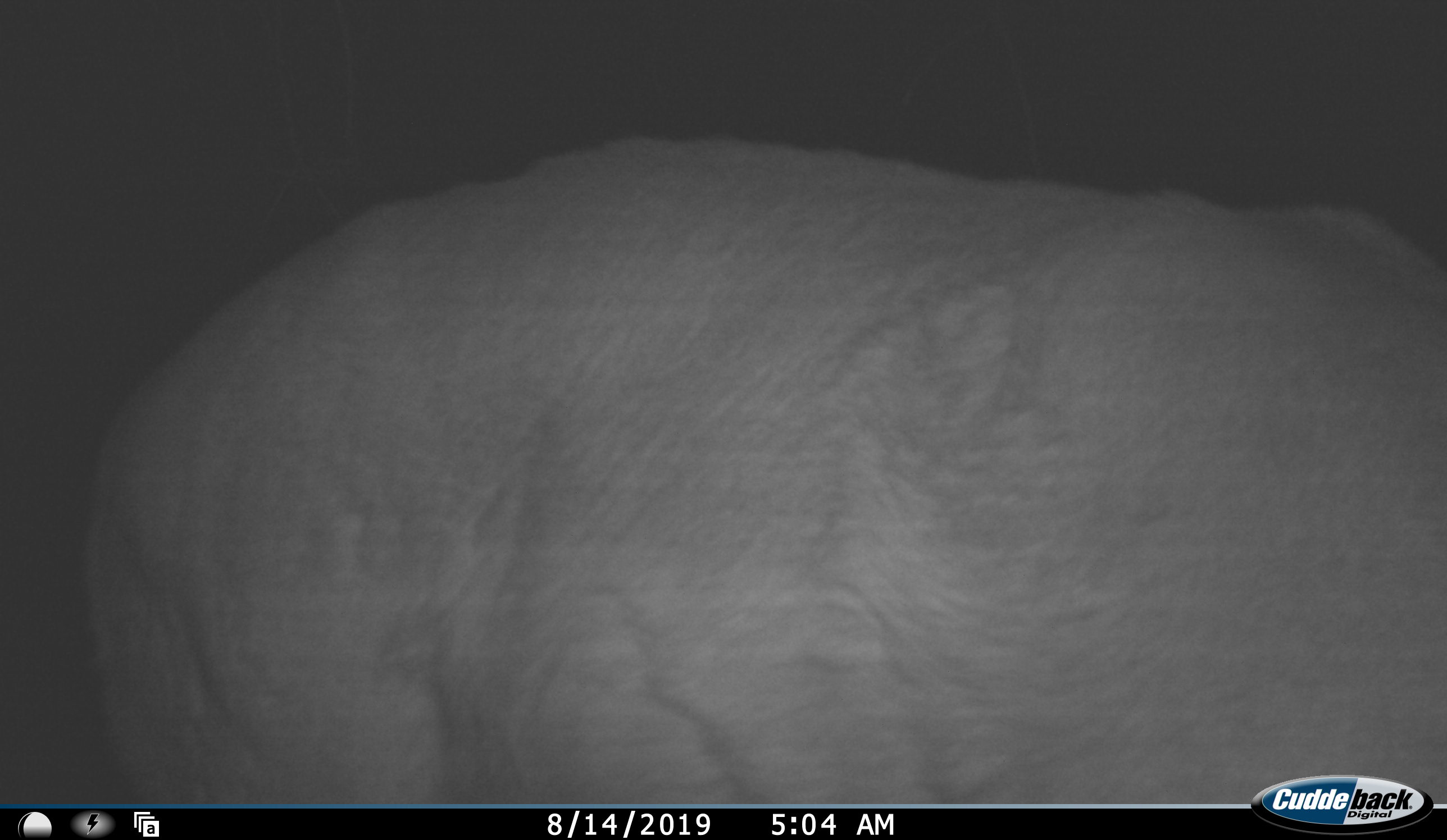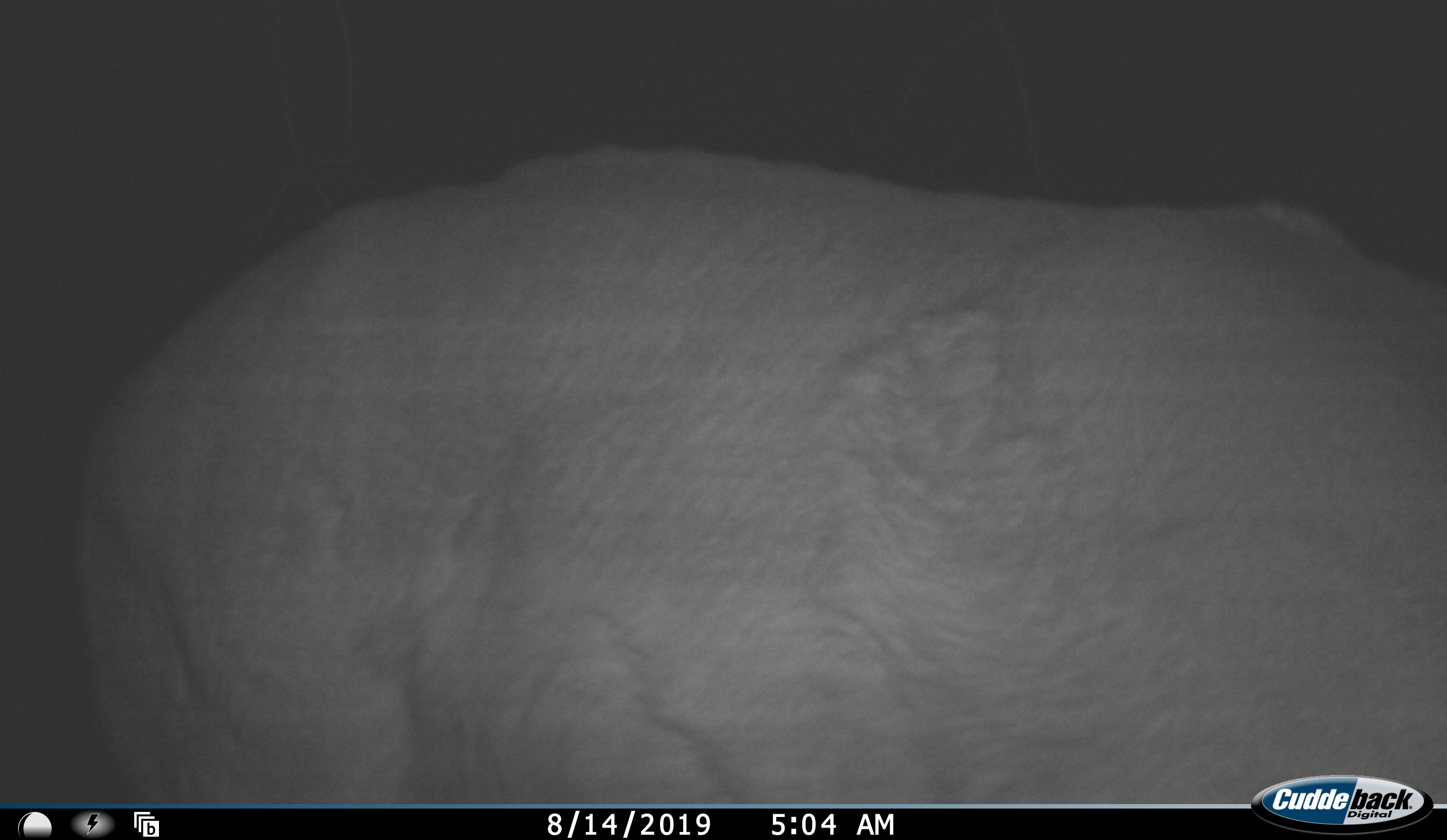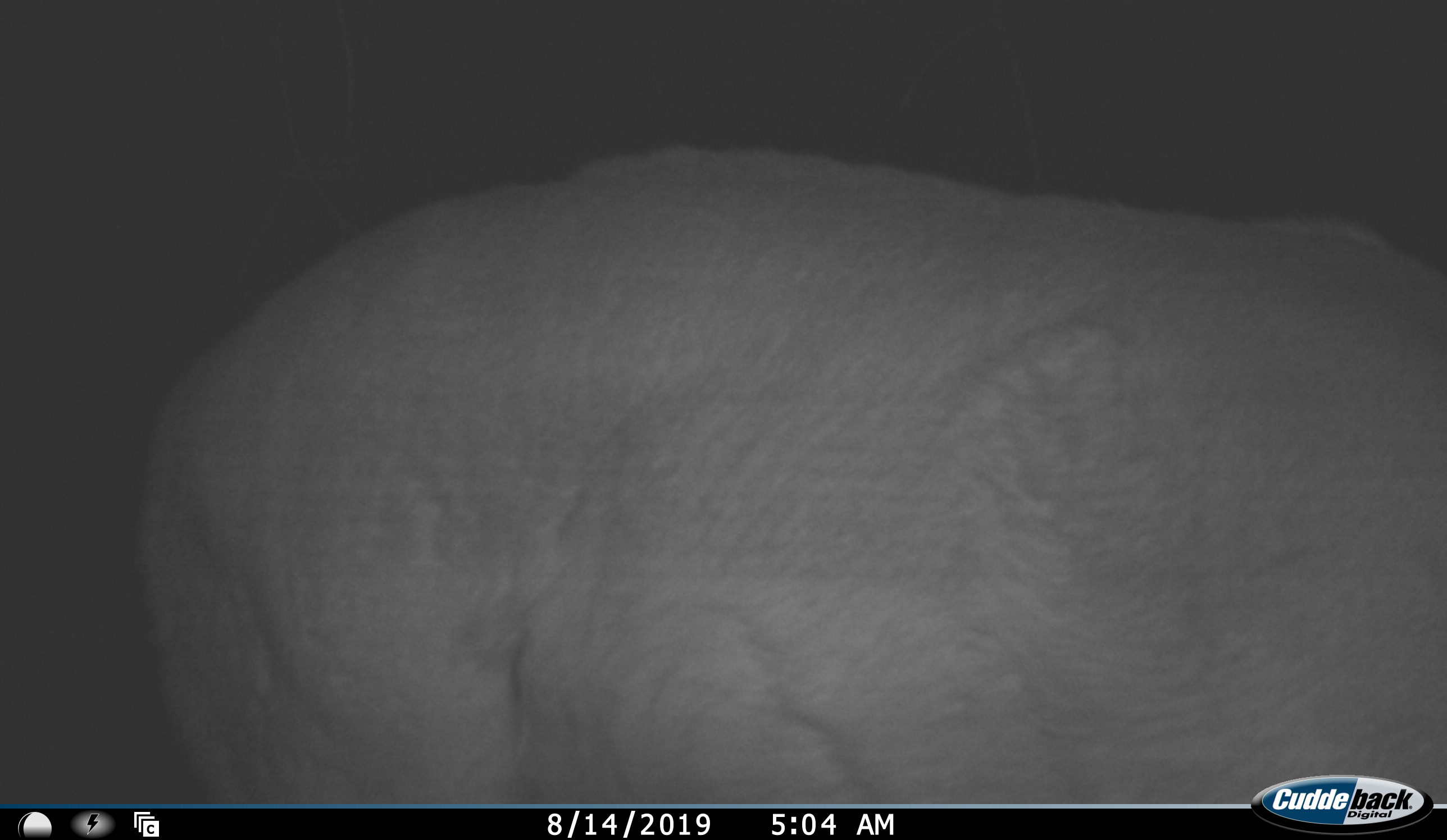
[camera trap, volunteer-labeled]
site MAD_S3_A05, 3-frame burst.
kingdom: Animalia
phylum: Chordata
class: Mammalia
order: Proboscidea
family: Elephantidae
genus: Loxodonta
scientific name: Loxodonta africana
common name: african bush elephant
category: elephant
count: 1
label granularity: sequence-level